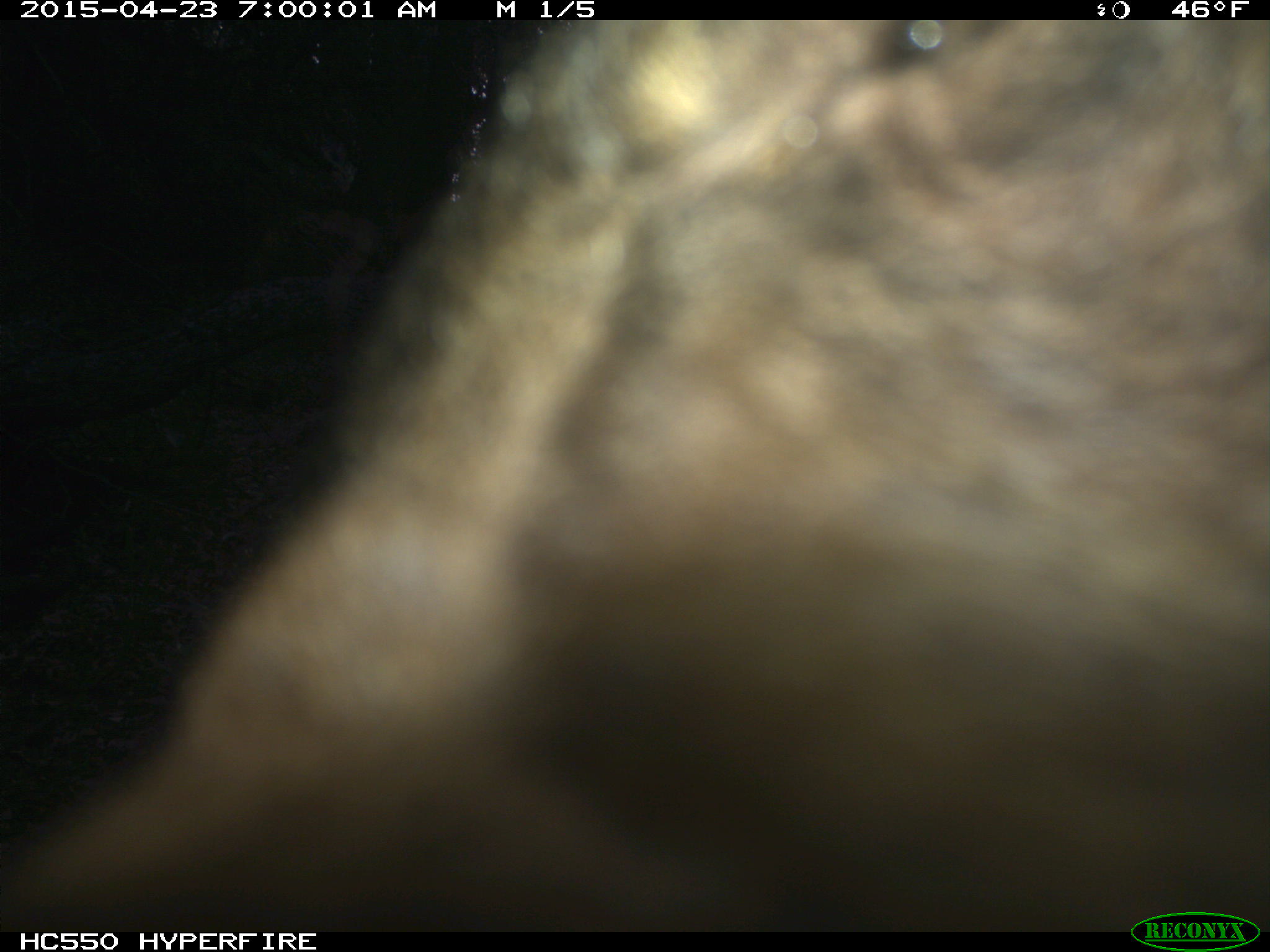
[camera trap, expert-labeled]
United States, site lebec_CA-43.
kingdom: Animalia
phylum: Chordata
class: Mammalia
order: Carnivora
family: Ursidae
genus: Ursus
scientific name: Ursus americanus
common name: american black bear